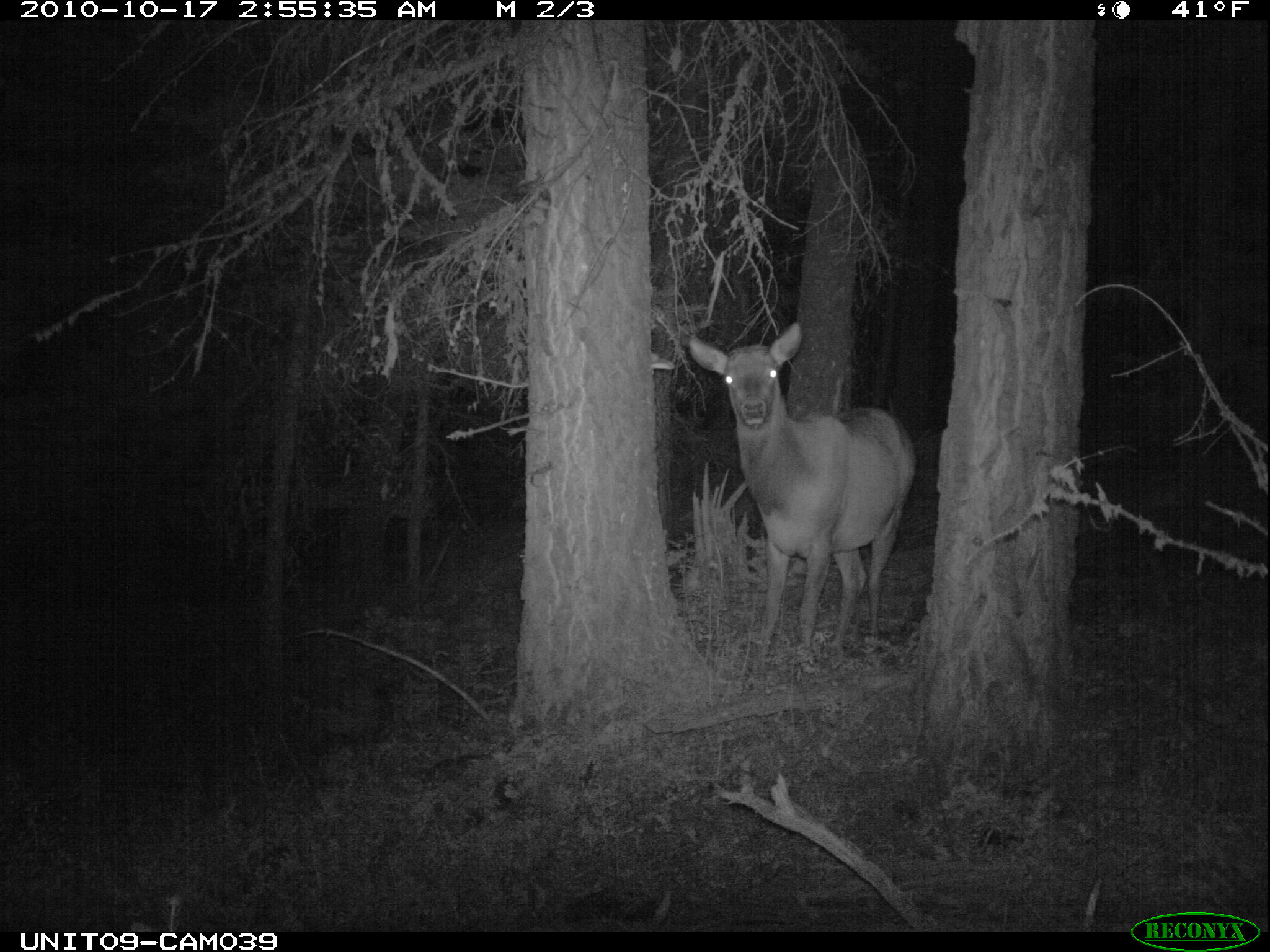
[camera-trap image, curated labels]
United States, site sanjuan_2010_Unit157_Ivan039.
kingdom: Animalia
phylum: Chordata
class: Mammalia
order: Artiodactyla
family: Cervidae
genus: Cervus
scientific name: Cervus elaphus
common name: red deer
Cervus elaphus (red deer).